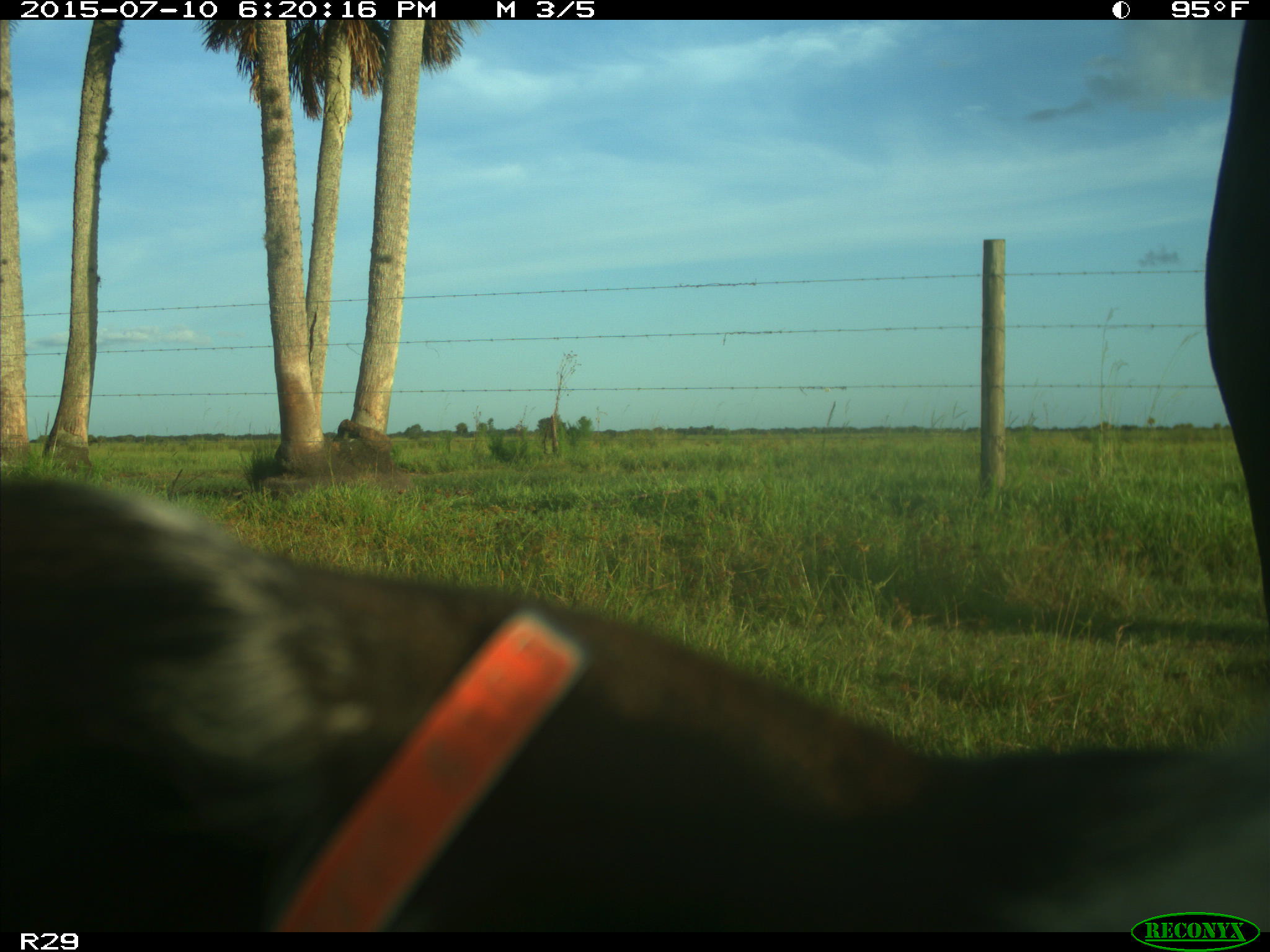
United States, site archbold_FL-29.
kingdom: Animalia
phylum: Chordata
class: Mammalia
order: Artiodactyla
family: Bovidae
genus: Bos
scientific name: Bos taurus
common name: domestic cow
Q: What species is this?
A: Bos taurus (domestic cow).